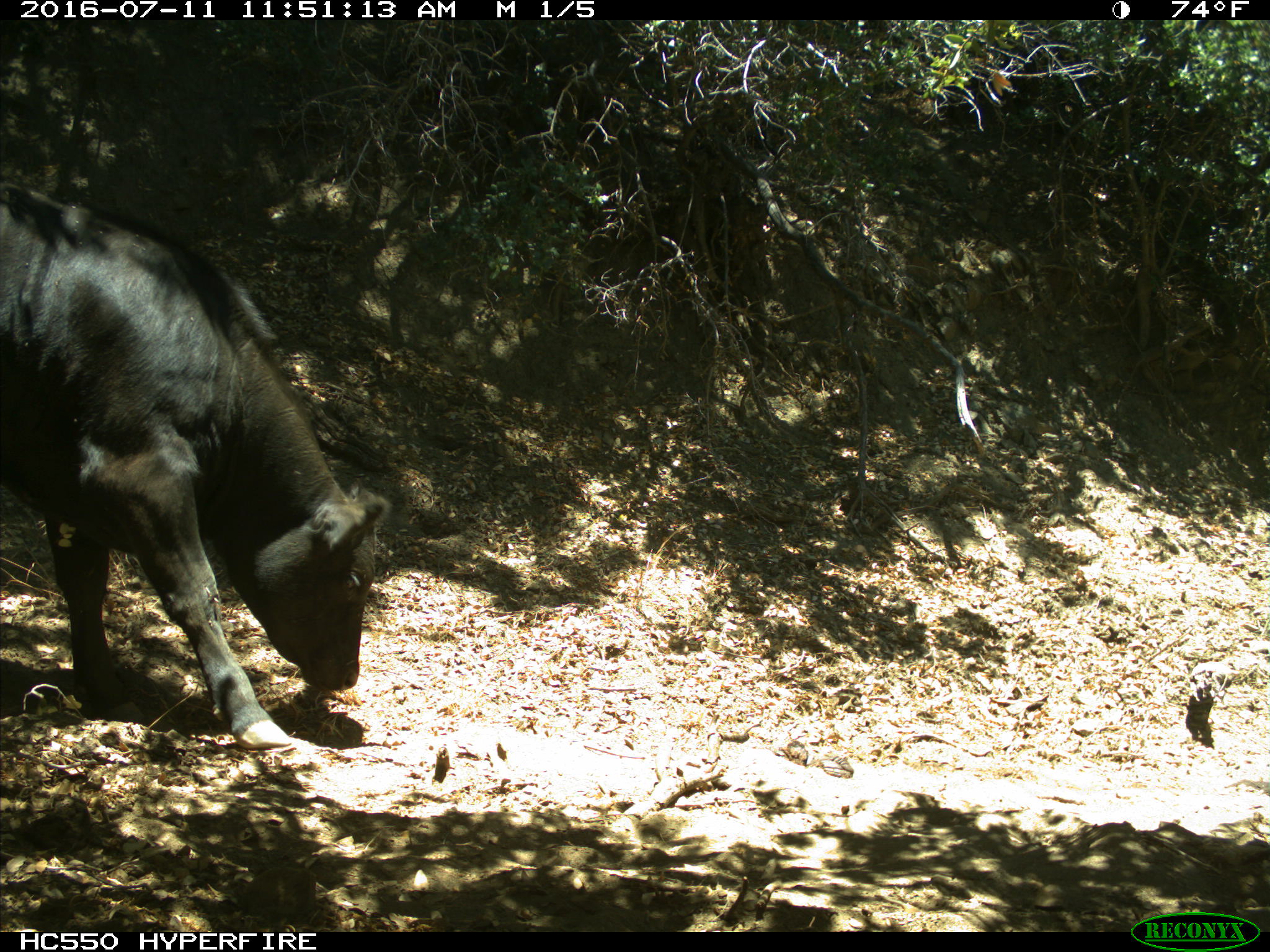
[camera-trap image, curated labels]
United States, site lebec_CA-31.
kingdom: Animalia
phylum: Chordata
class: Mammalia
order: Artiodactyla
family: Bovidae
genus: Bos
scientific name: Bos taurus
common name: domestic cow